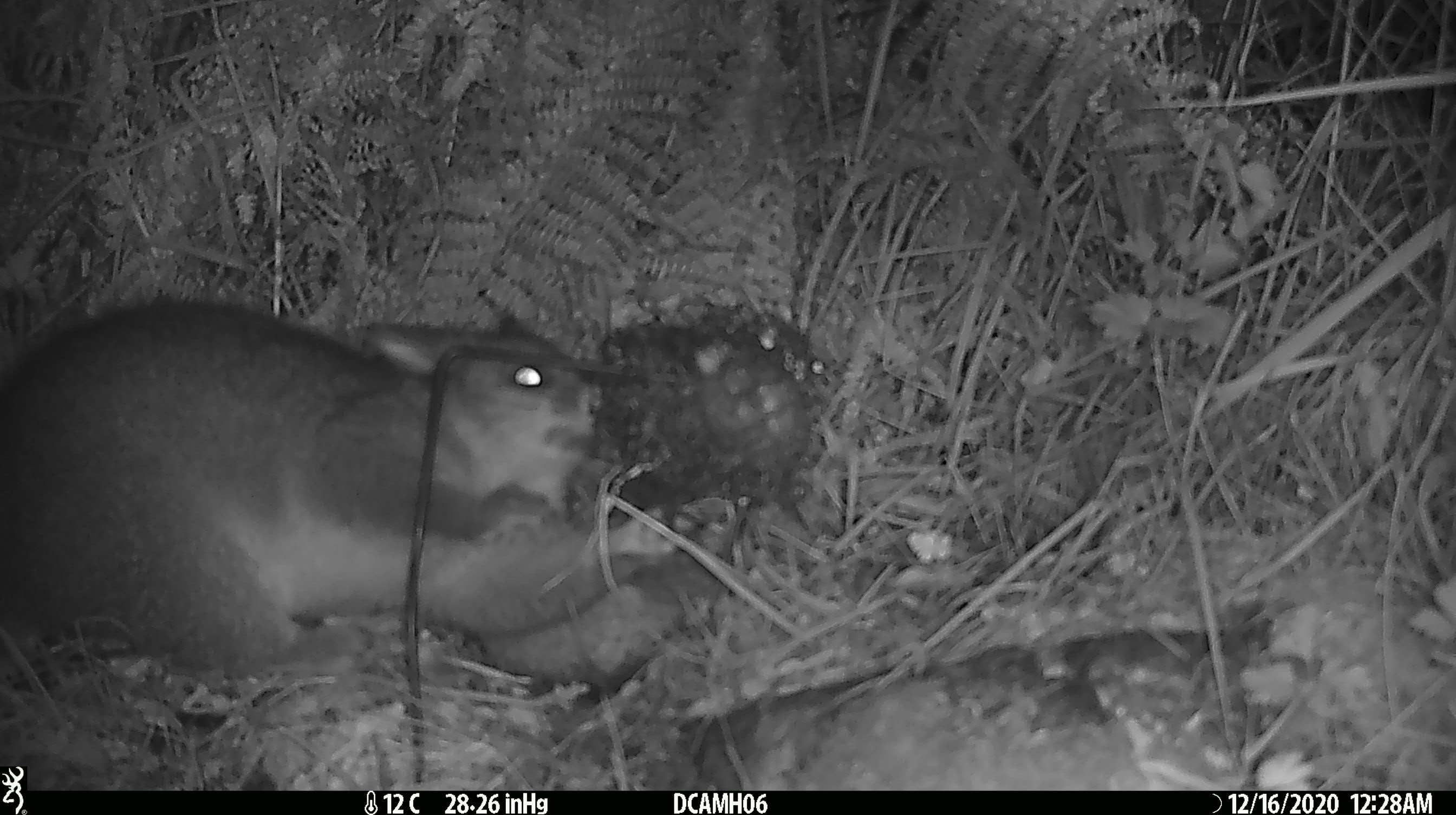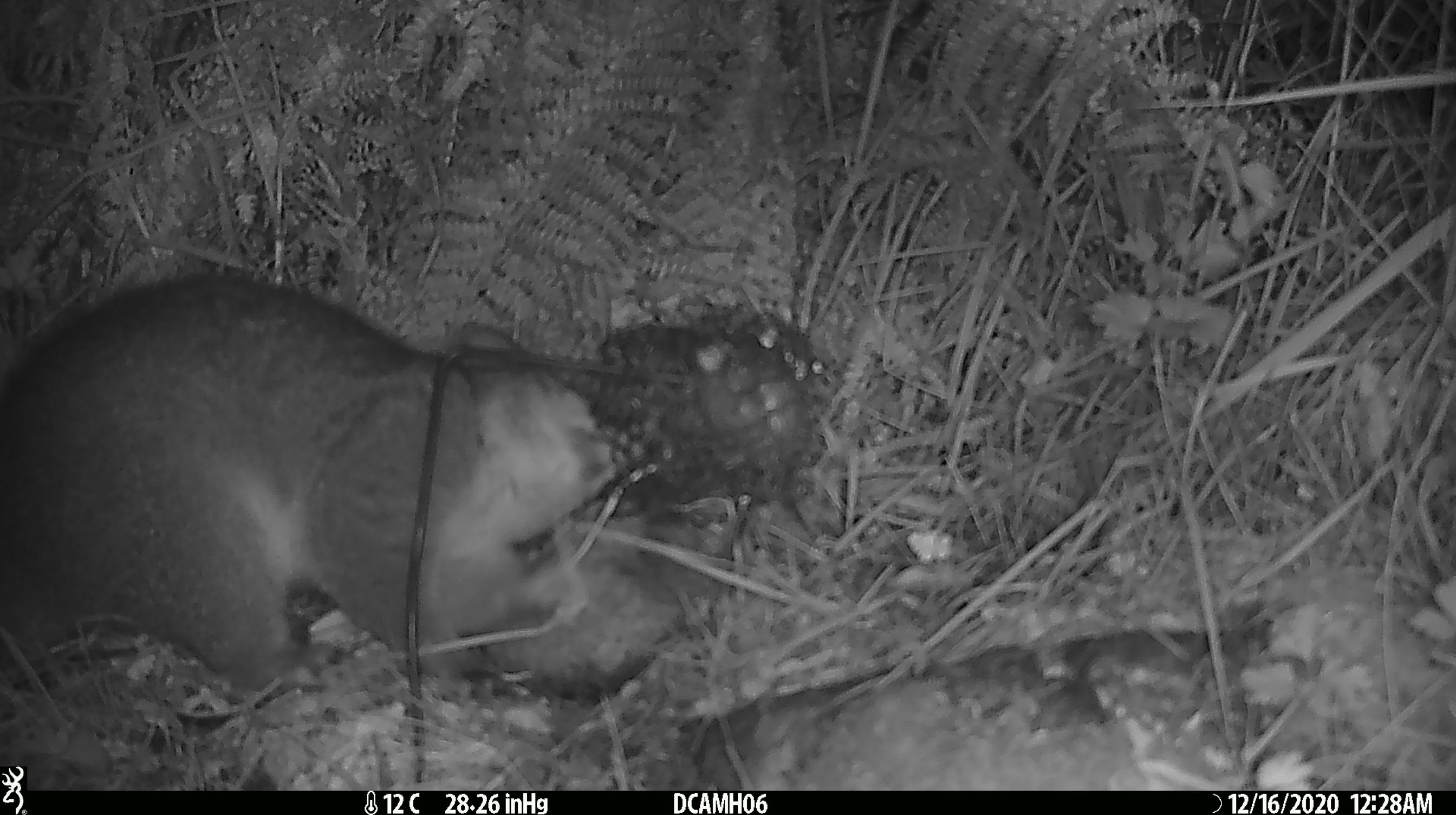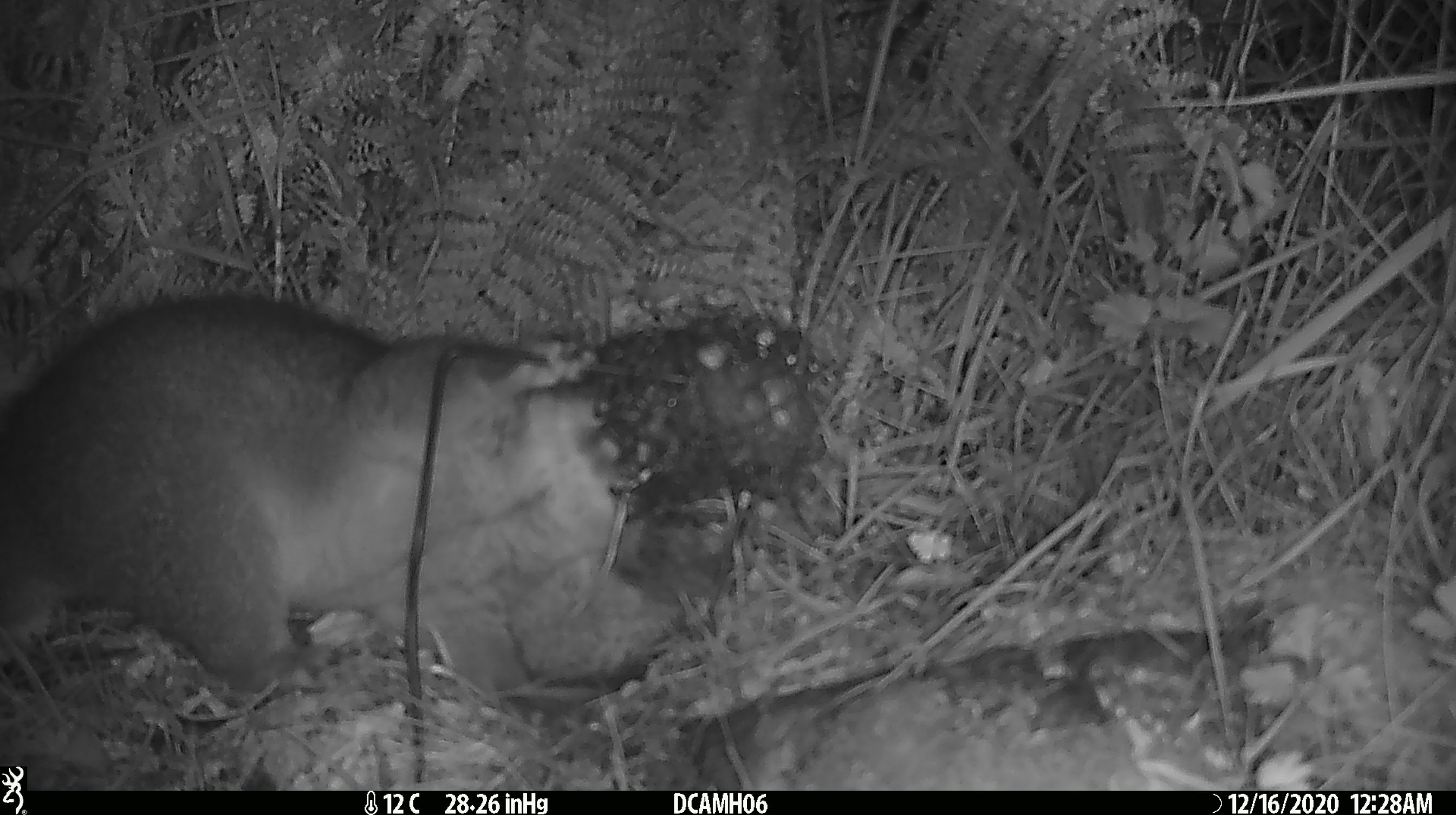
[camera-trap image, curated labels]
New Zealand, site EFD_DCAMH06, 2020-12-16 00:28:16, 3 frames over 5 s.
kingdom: Animalia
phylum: Chordata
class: Mammalia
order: Diprotodontia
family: Phalangeridae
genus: Trichosurus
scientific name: Trichosurus vulpecula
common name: common brushtail possum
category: possum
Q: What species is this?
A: Possum (common brushtail possum) (Trichosurus vulpecula).